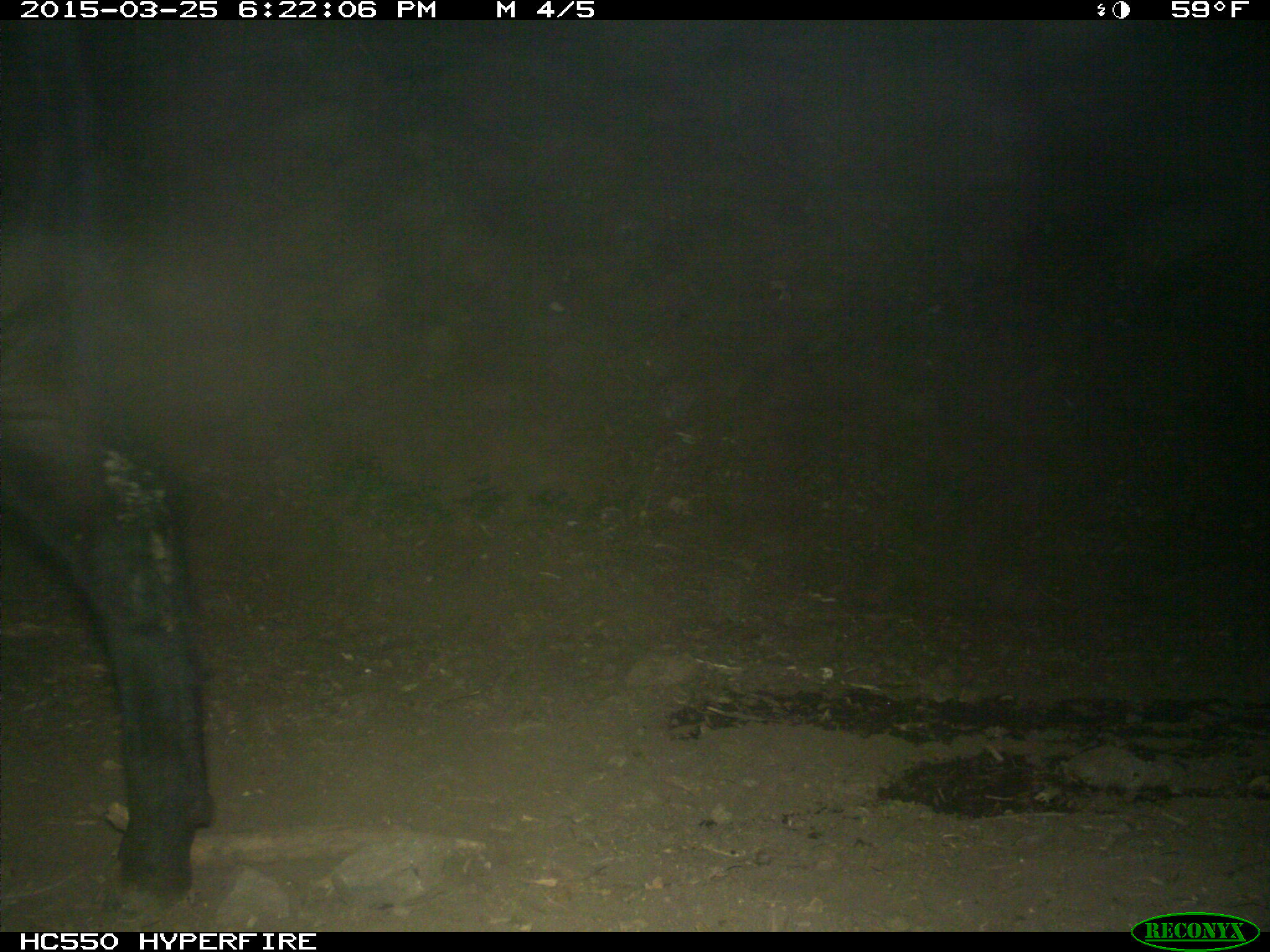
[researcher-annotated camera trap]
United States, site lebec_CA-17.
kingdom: Animalia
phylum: Chordata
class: Mammalia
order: Artiodactyla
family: Bovidae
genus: Bos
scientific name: Bos taurus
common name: domestic cow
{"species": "Bos taurus (domestic cow)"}